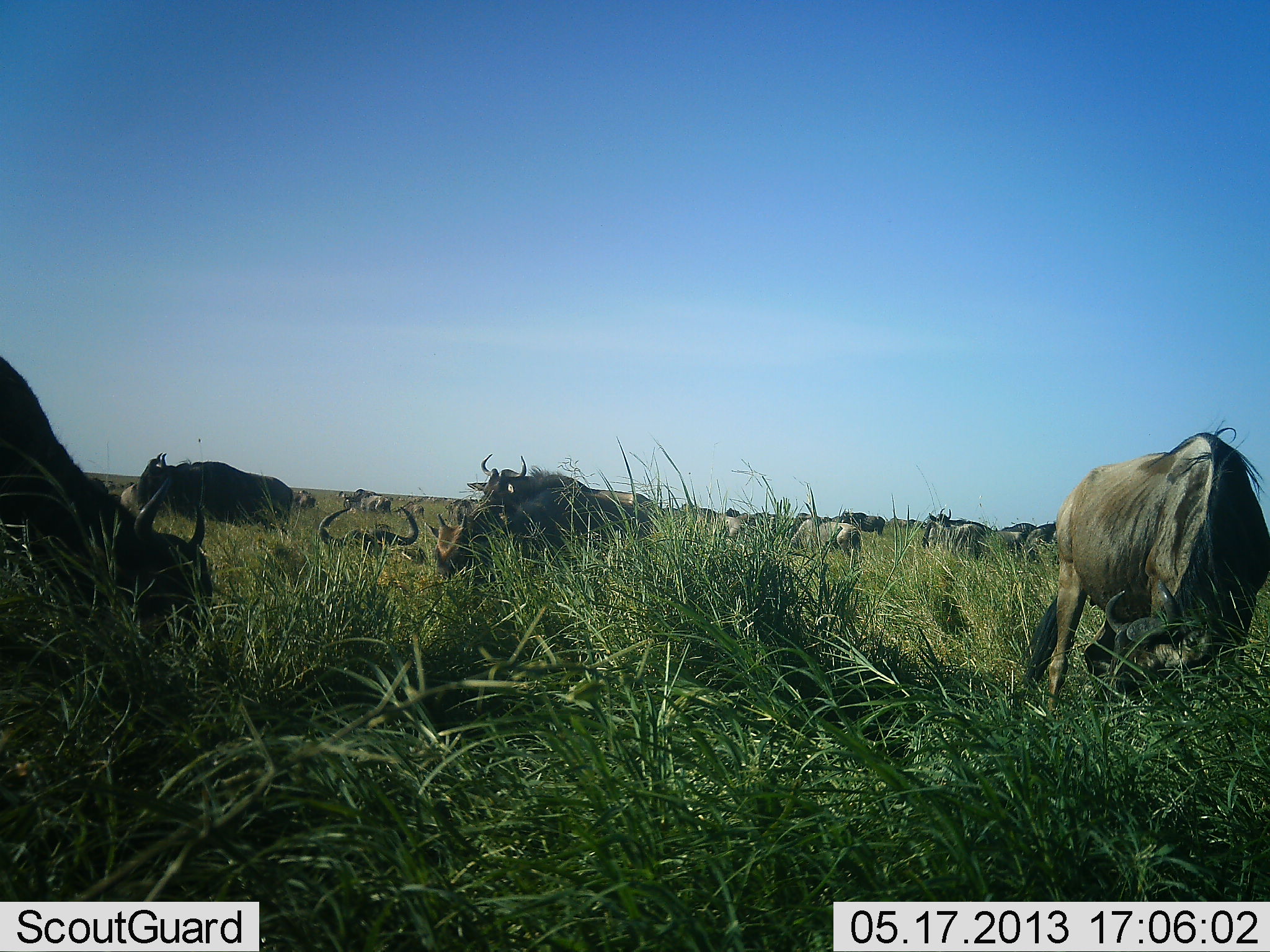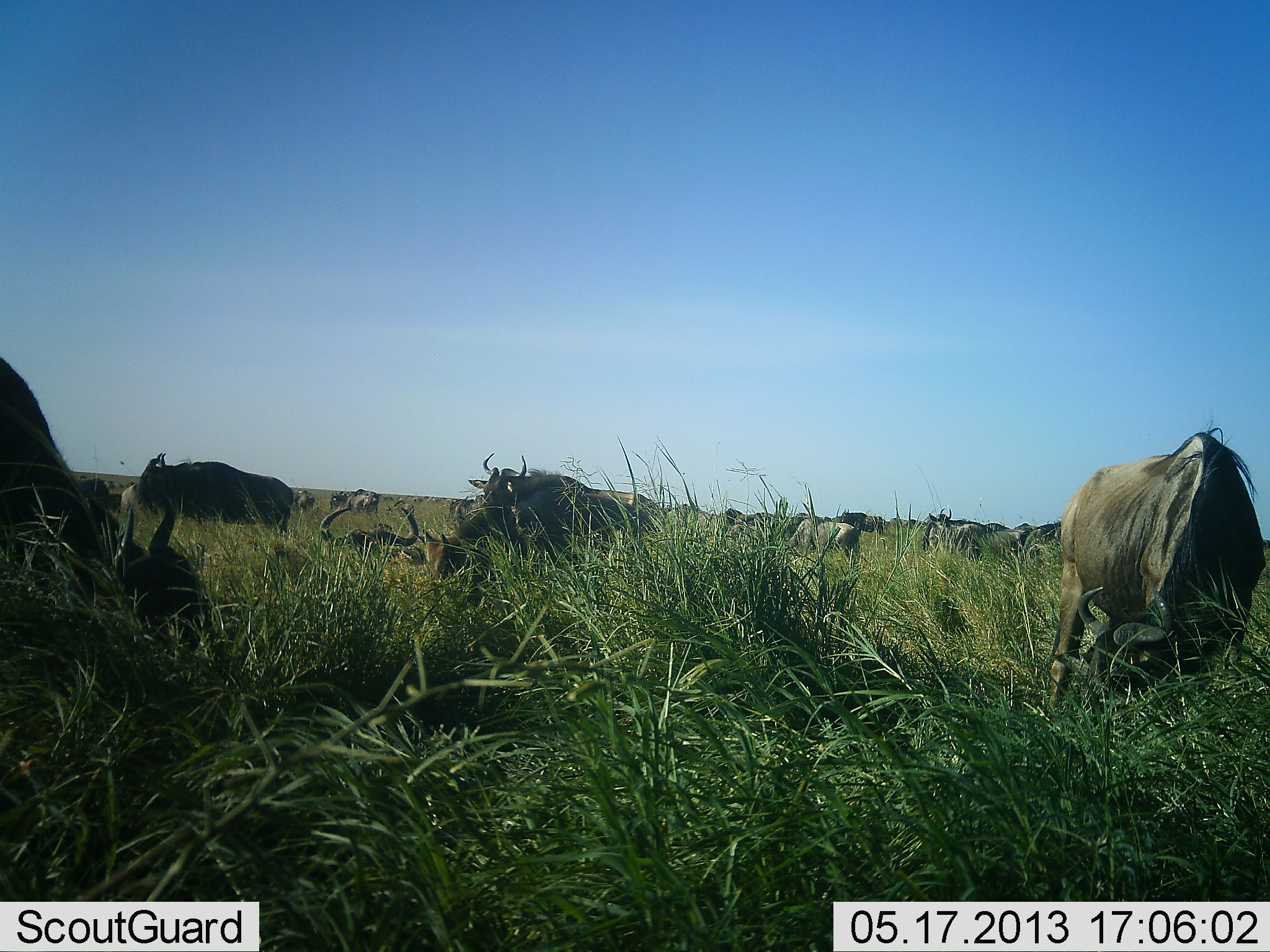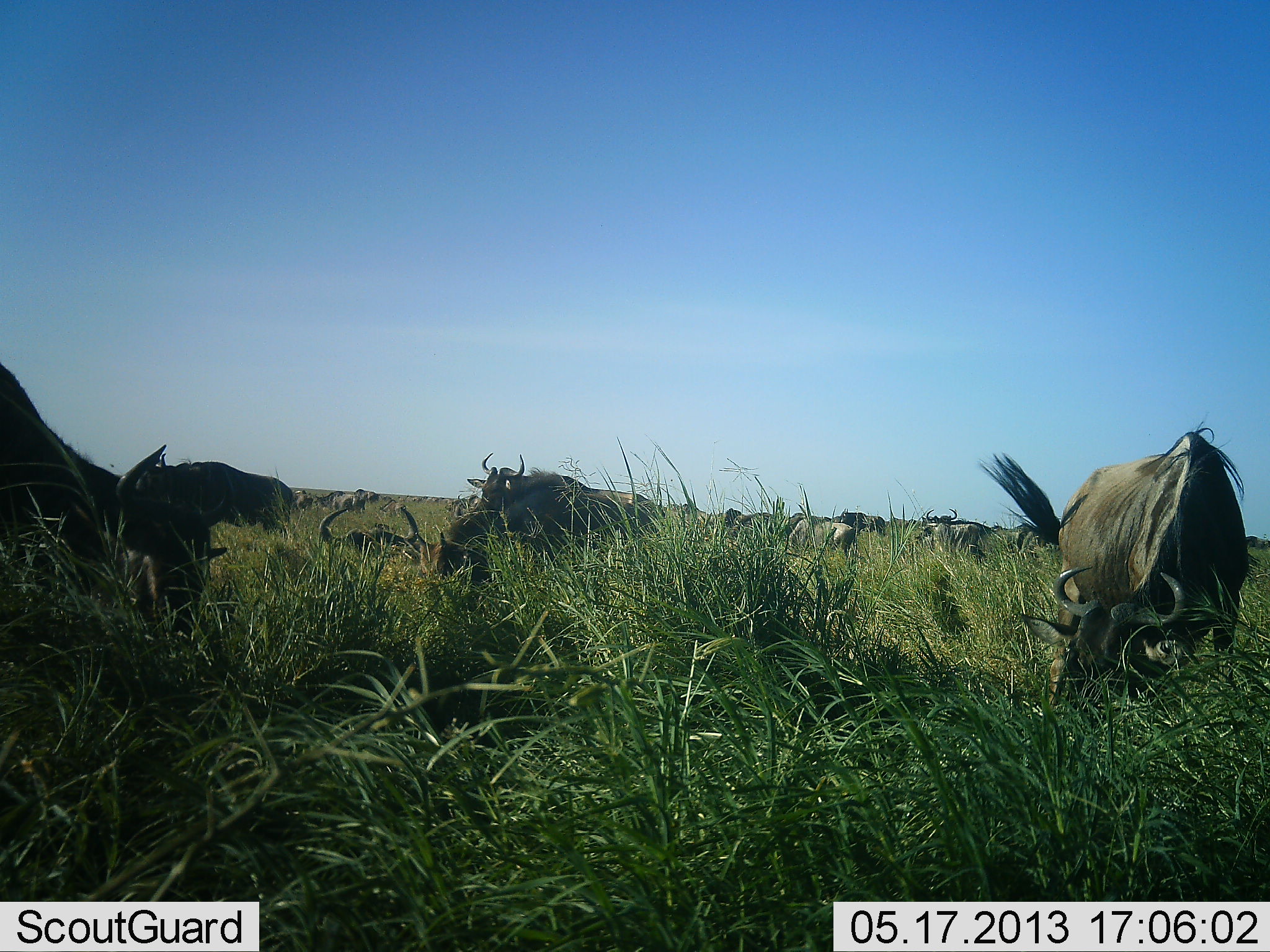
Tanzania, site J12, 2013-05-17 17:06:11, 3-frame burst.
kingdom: Animalia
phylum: Chordata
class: Mammalia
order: Artiodactyla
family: Bovidae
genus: Connochaetes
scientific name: Connochaetes taurinus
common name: blue wildebeest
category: wildebeest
Wildebeest (blue wildebeest) (Connochaetes taurinus), count 11-50. Behavior (volunteer vote fractions): standing 68%, resting 55%, moving 18%, interacting 9%. Young present (vote fraction): 0%. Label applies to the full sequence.